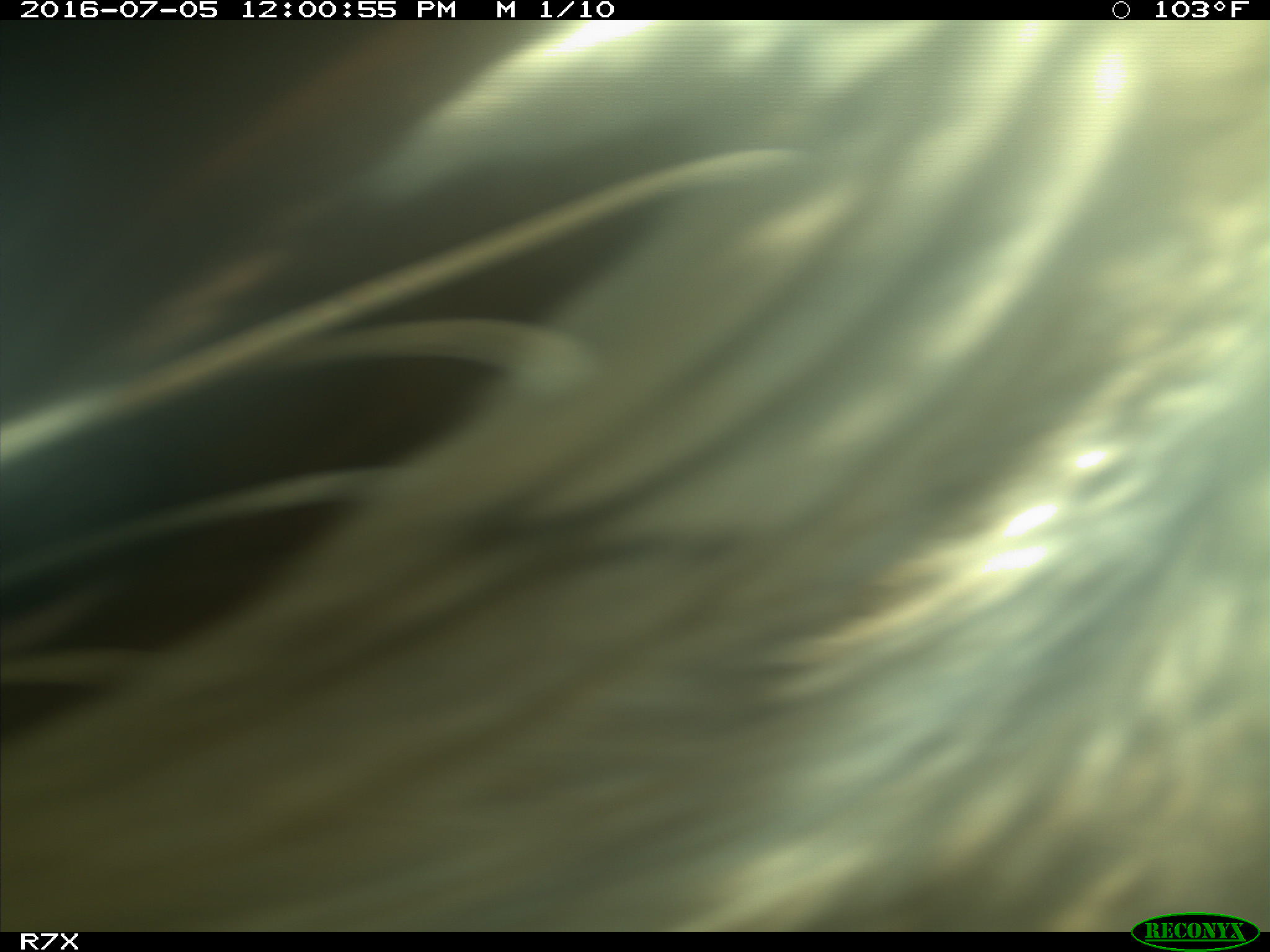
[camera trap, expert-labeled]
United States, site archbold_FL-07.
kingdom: Animalia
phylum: Chordata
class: Mammalia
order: Artiodactyla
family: Bovidae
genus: Bos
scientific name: Bos taurus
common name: domestic cow